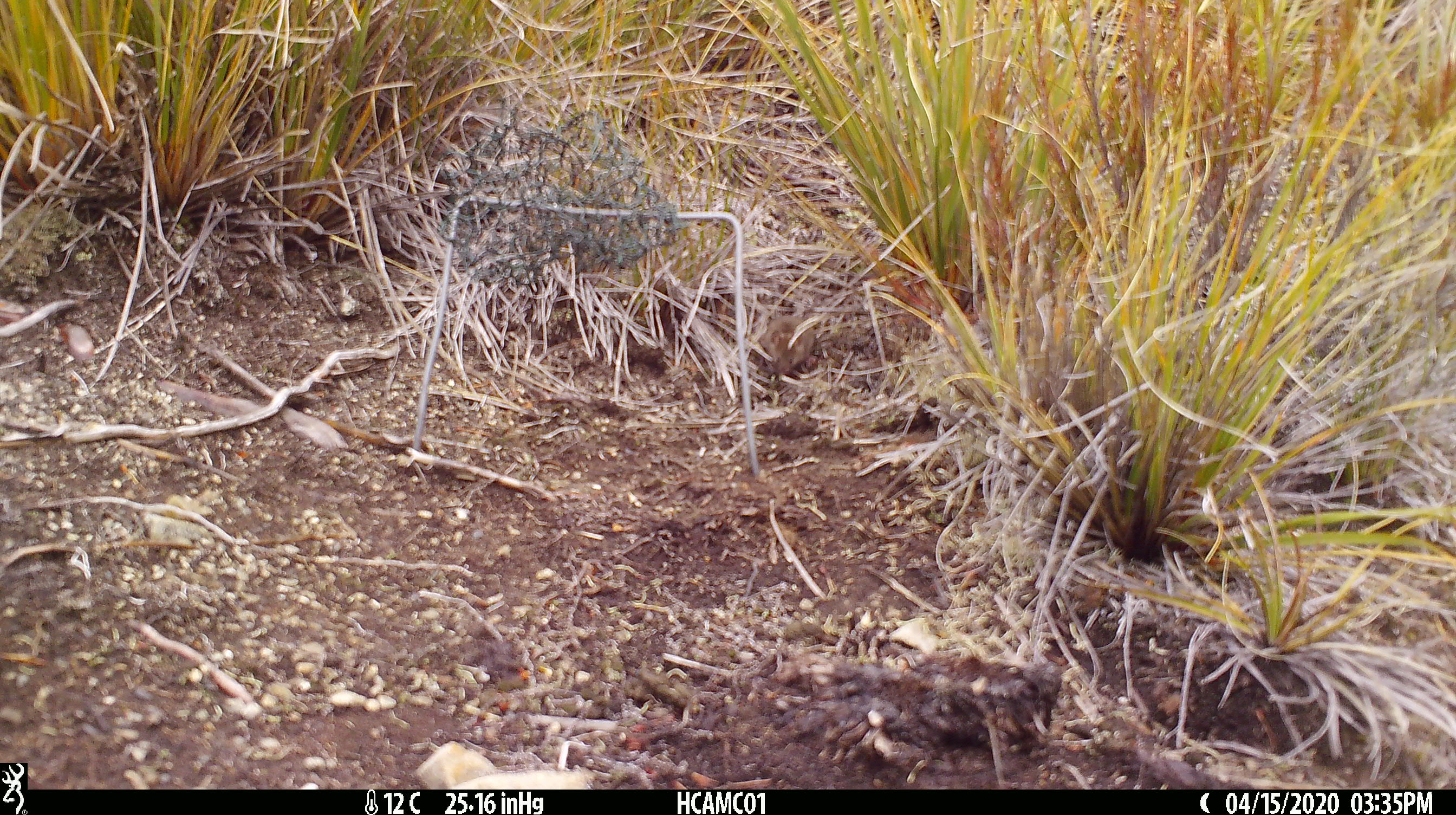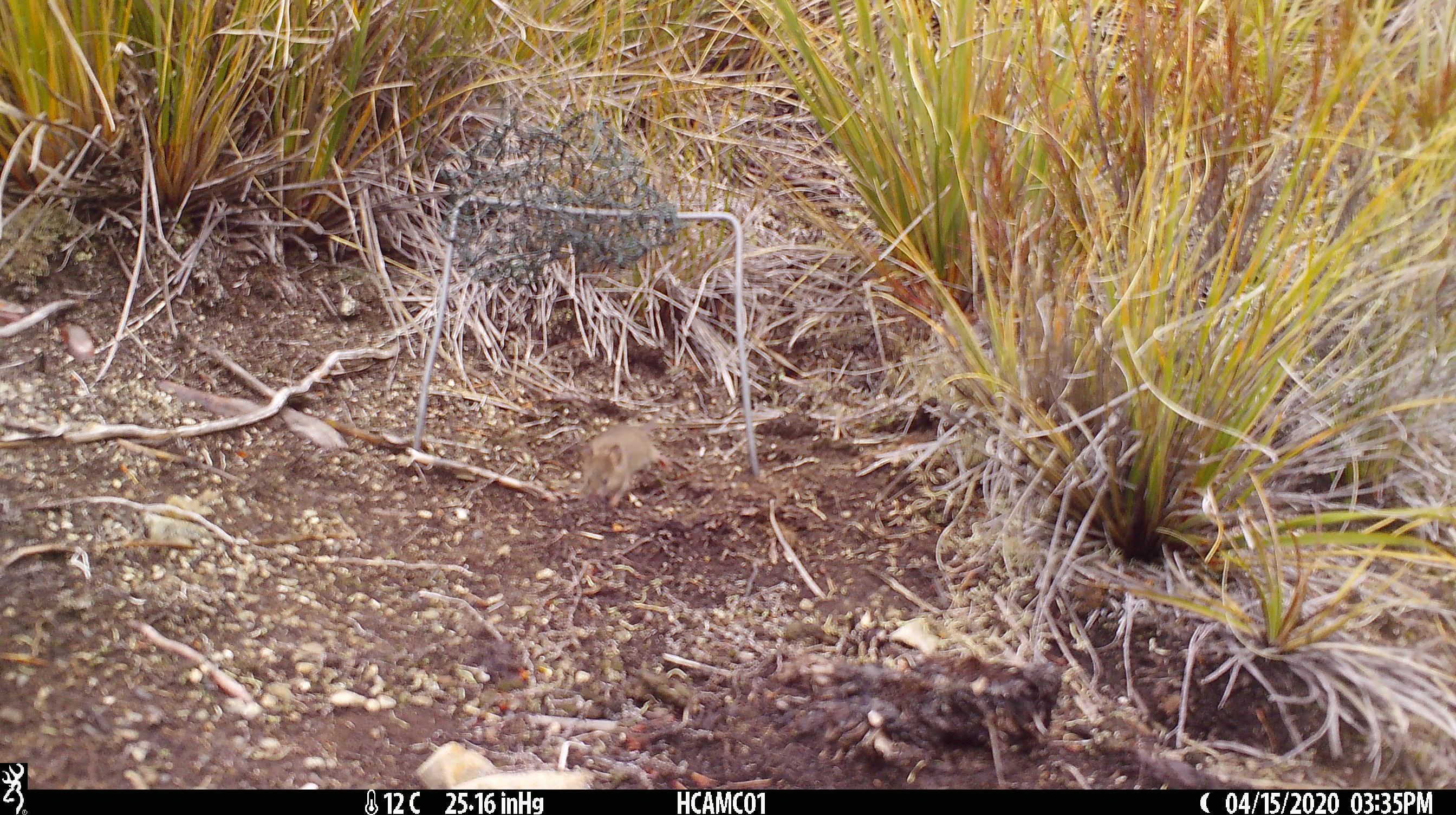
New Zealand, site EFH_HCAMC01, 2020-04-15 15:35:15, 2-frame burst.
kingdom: Animalia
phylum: Chordata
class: Mammalia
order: Rodentia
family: Muridae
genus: Mus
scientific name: Mus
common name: mouse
Mouse (Mus).